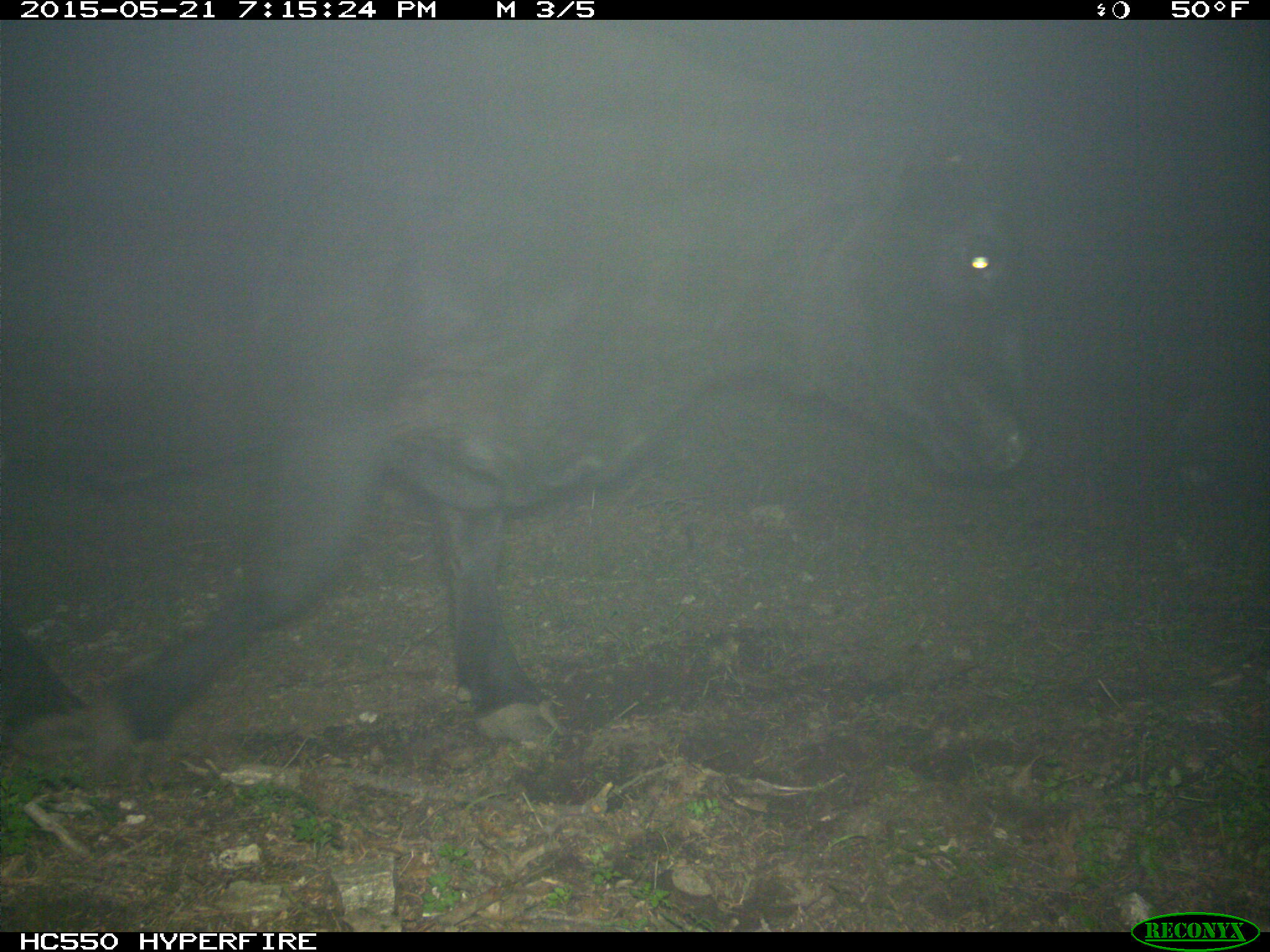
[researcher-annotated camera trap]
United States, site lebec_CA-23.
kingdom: Animalia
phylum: Chordata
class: Mammalia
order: Artiodactyla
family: Bovidae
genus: Bos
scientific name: Bos taurus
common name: domestic cow